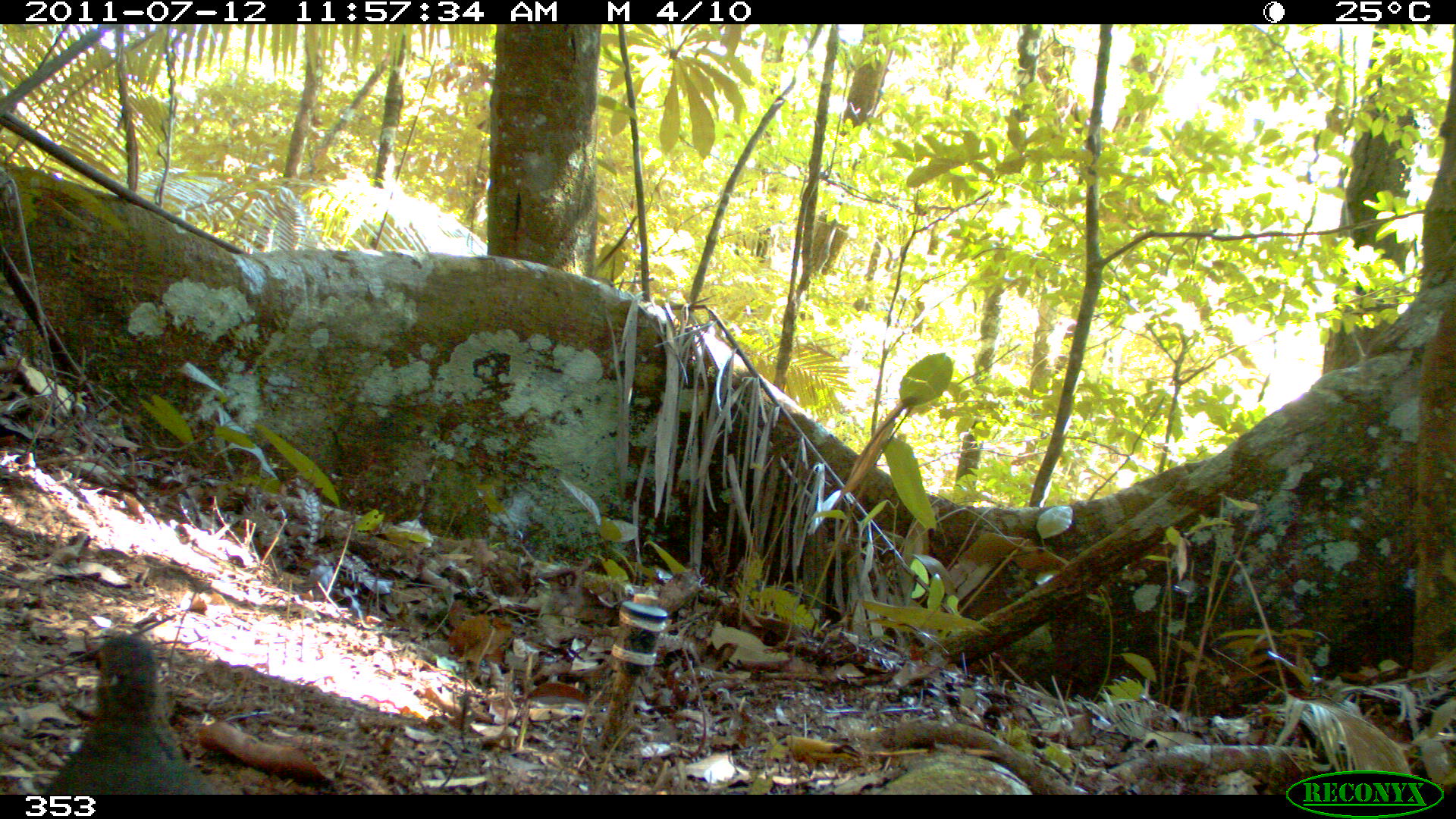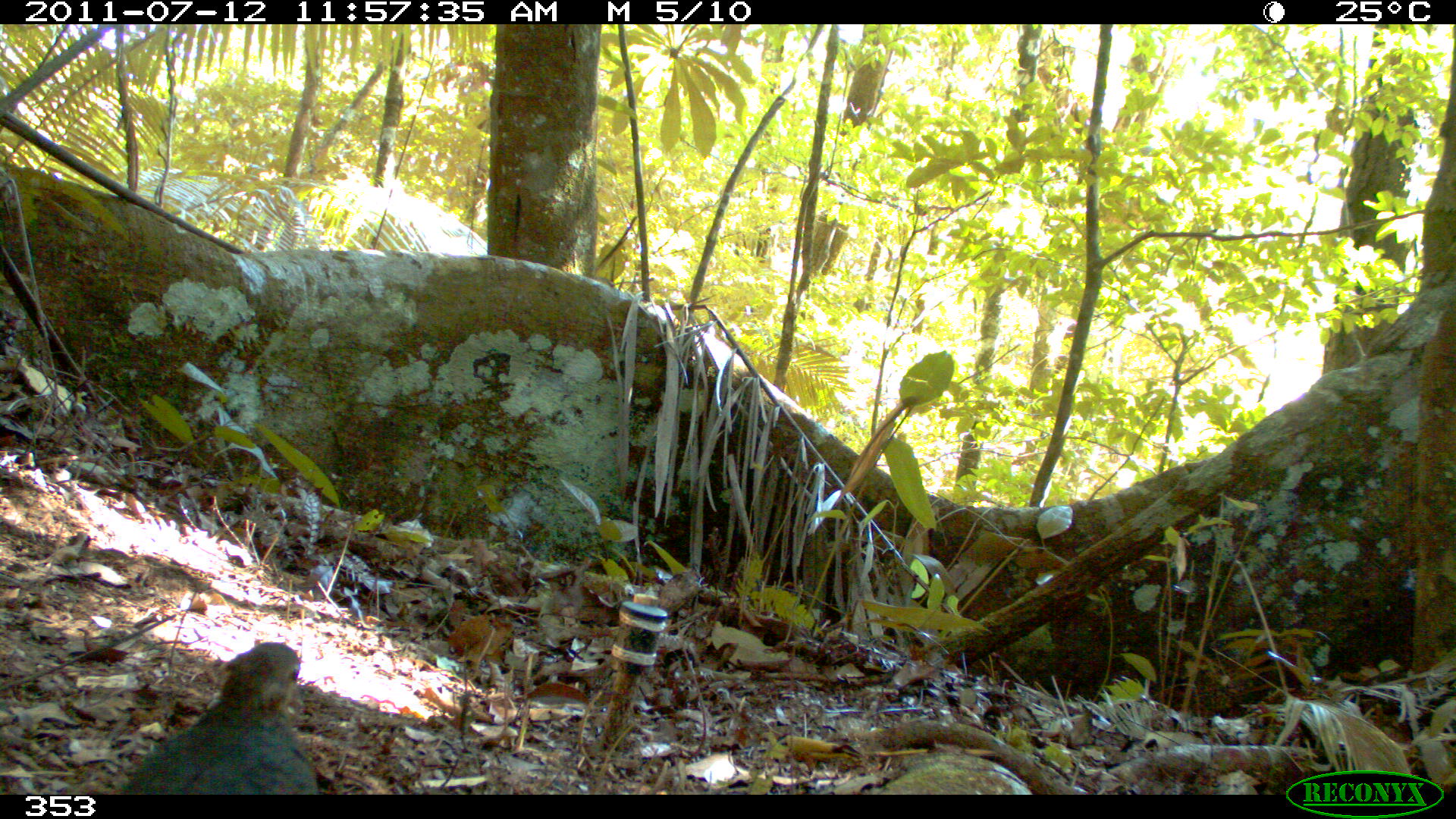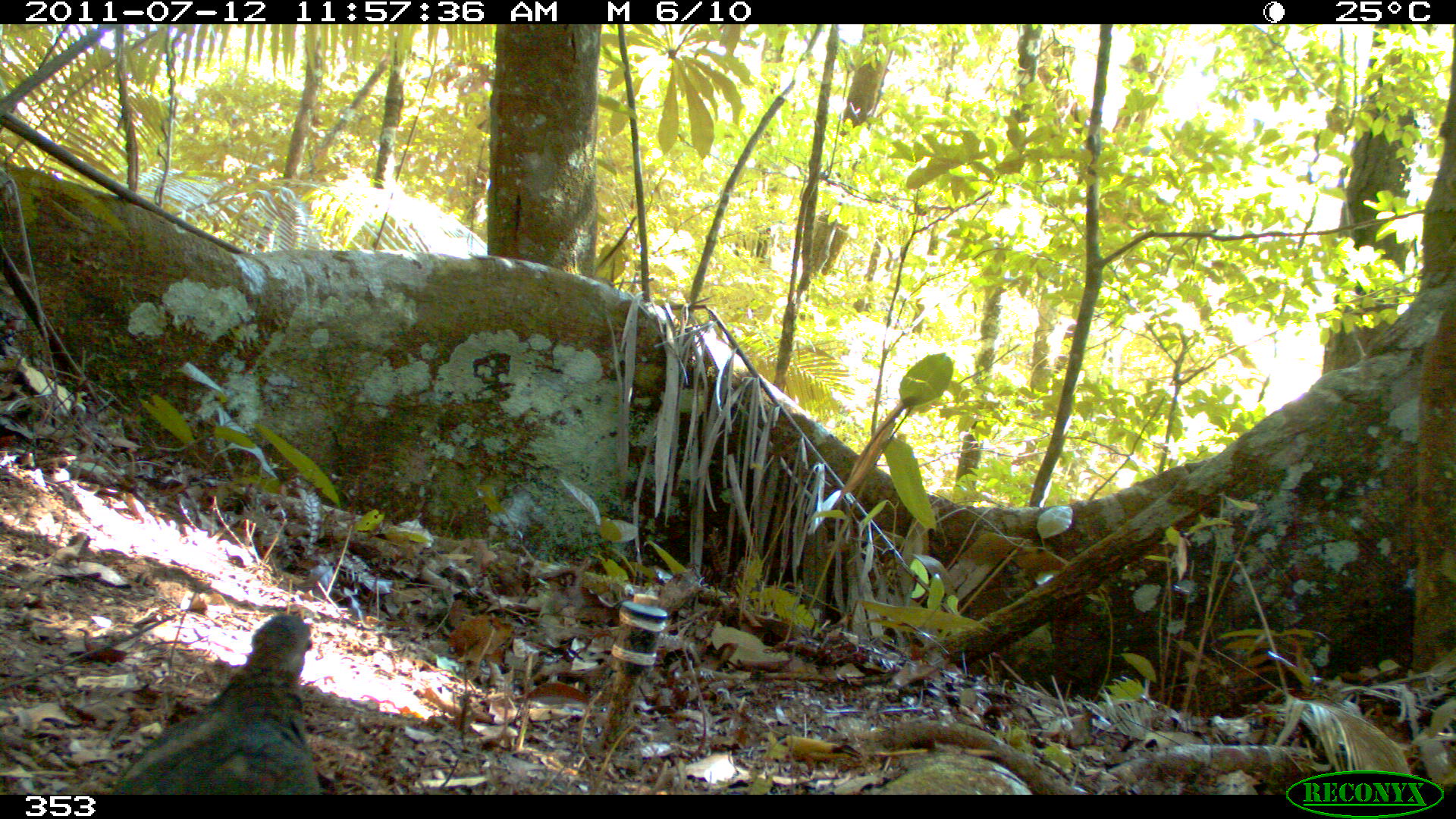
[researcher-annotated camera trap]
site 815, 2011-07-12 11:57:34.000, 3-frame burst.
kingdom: Animalia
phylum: Chordata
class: Aves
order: Columbiformes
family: Columbidae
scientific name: Columbidae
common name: dove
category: paloma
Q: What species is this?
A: Paloma (dove) (Columbidae).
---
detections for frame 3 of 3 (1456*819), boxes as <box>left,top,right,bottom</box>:
paloma: <box>116,613,323,792</box>